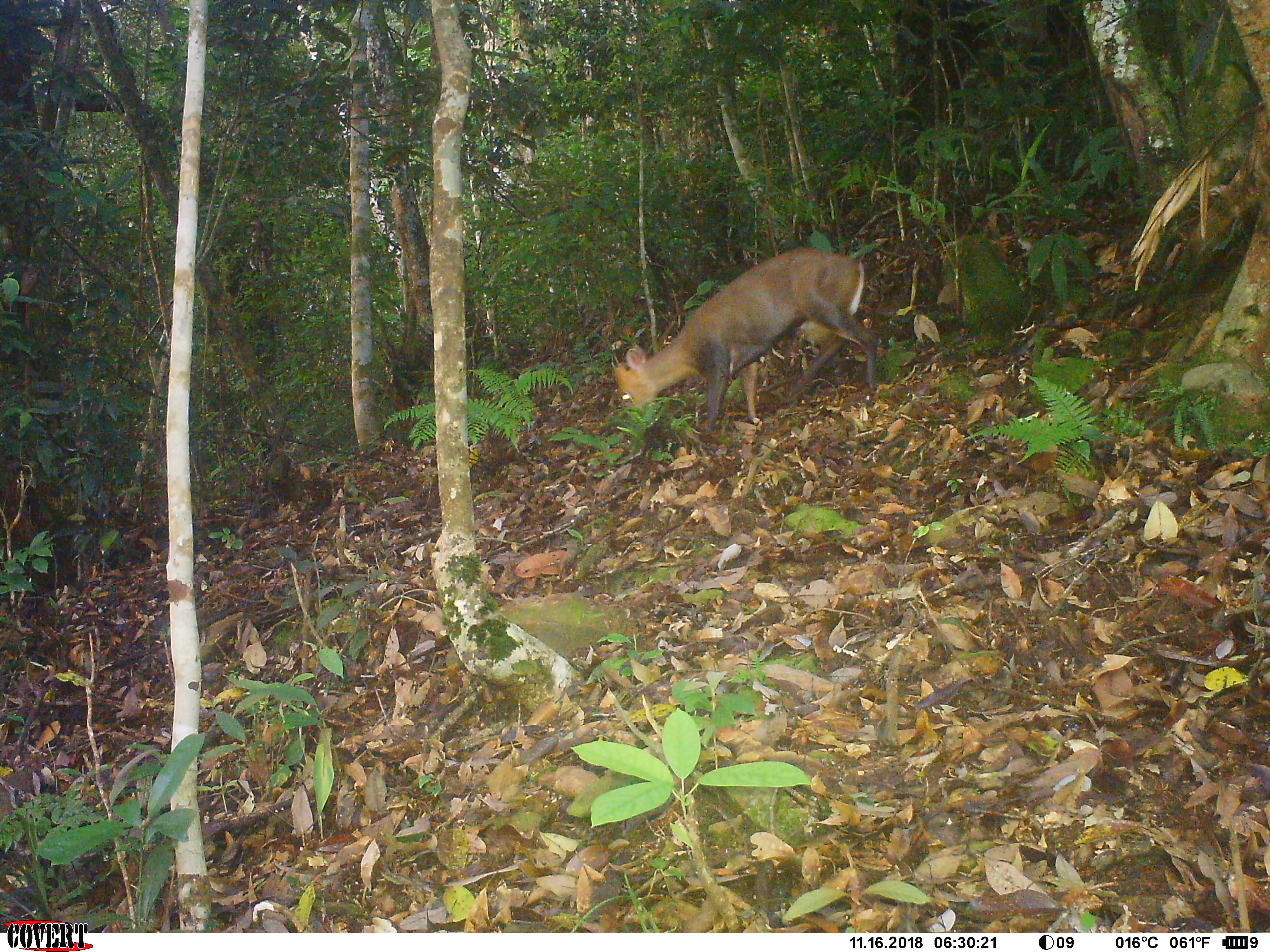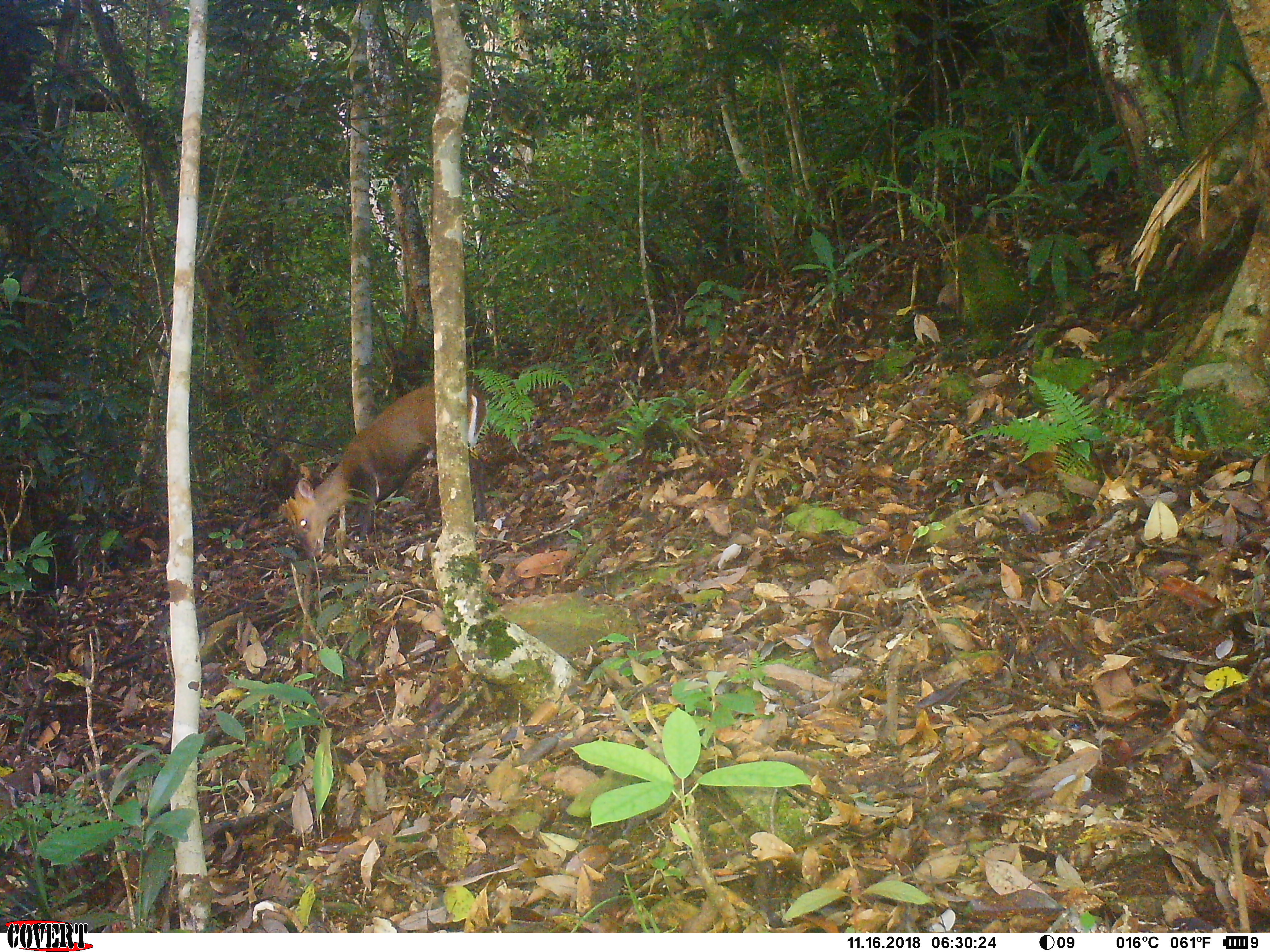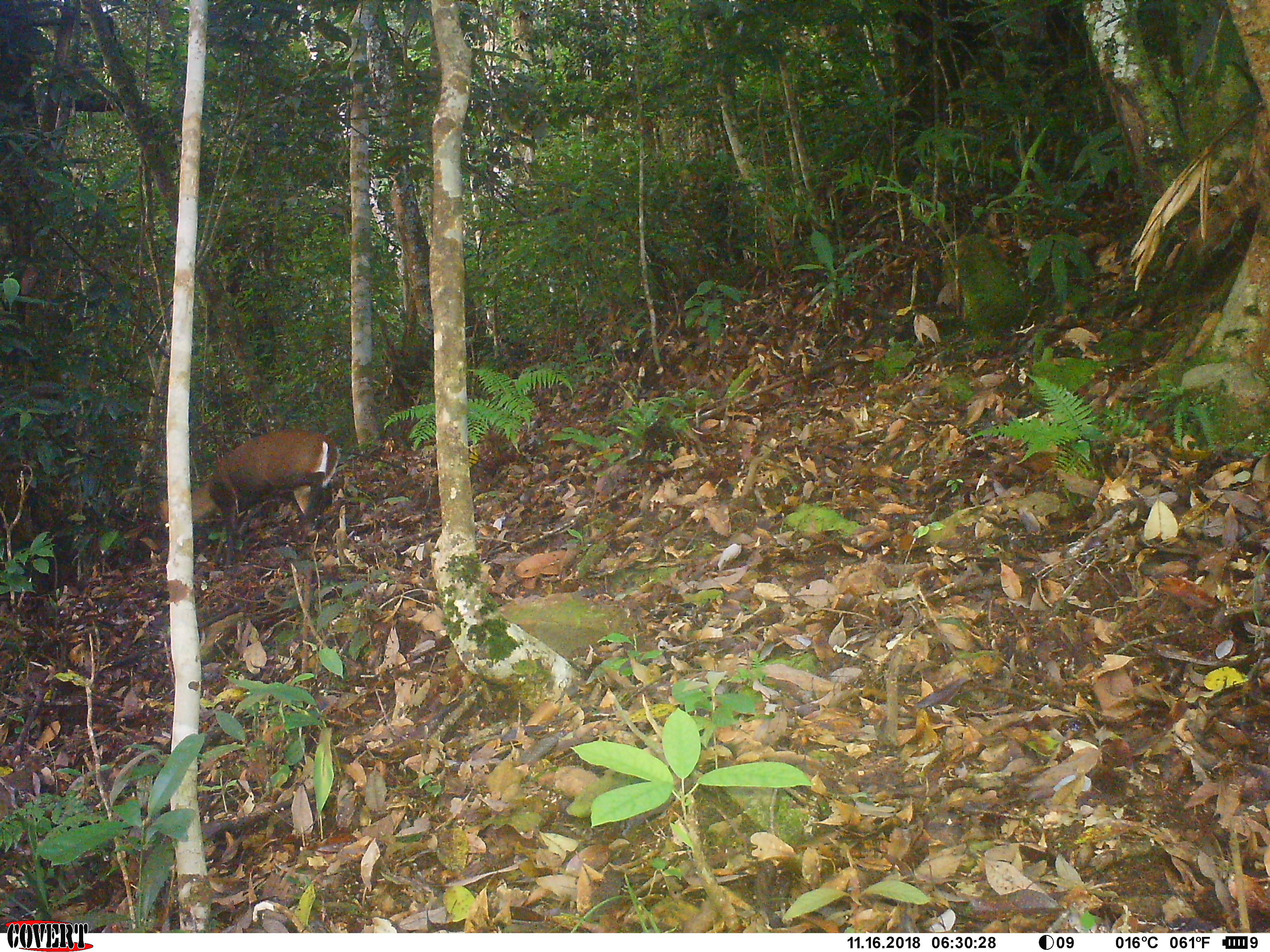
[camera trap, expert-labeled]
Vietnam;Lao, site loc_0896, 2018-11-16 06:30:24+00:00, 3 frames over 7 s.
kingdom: Animalia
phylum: Chordata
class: Mammalia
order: Artiodactyla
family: Cervidae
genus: Muntiacus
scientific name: Muntiacus rooseveltorum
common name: roosevelt's muntjac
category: roosevelts muntjac group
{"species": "roosevelts muntjac group (roosevelt's muntjac) (Muntiacus rooseveltorum)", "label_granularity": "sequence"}